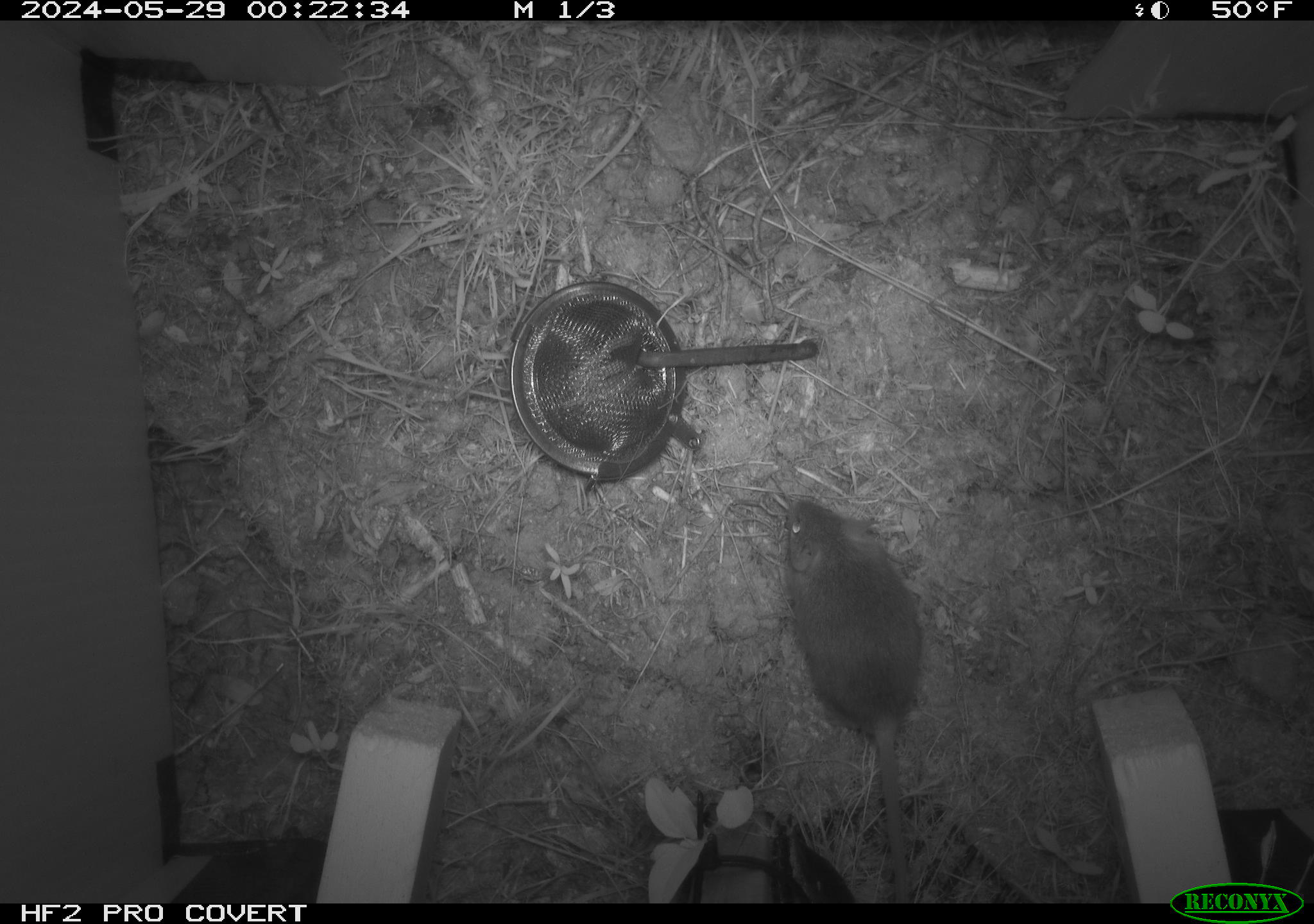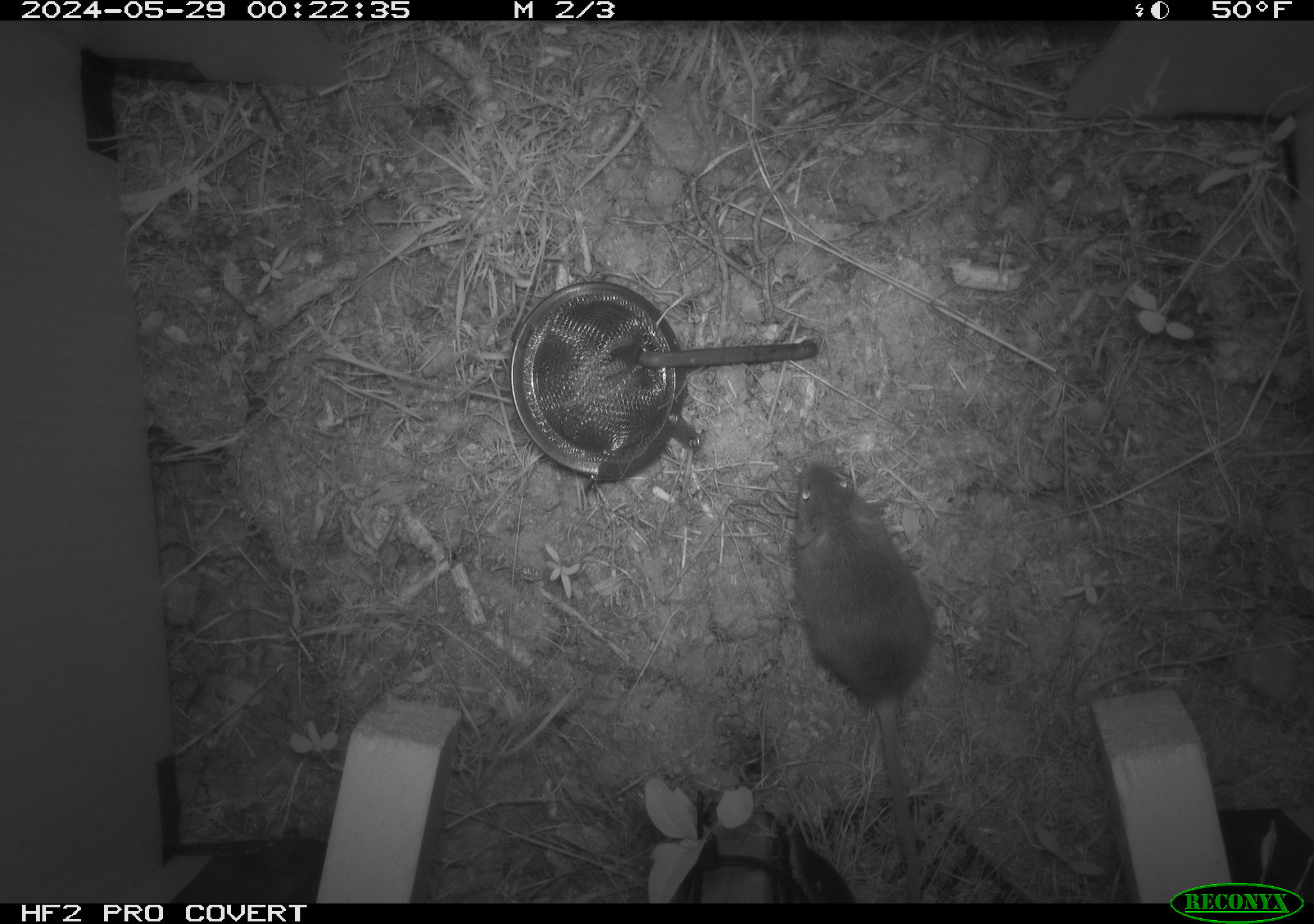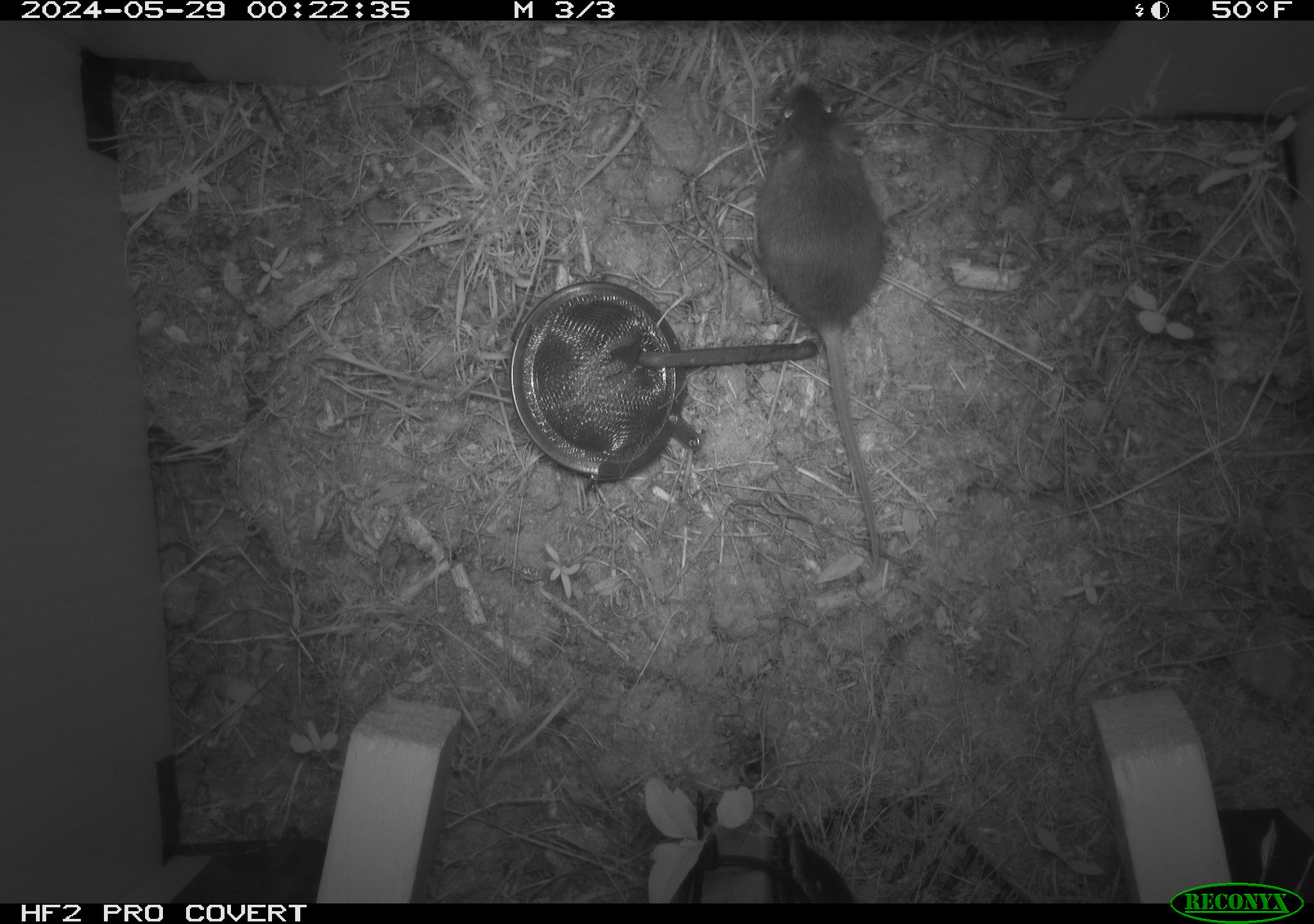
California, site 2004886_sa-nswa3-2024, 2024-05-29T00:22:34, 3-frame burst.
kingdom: Animalia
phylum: Chordata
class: Mammalia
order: Rodentia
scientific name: Rodentia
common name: rodent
Rodent (Rodentia).